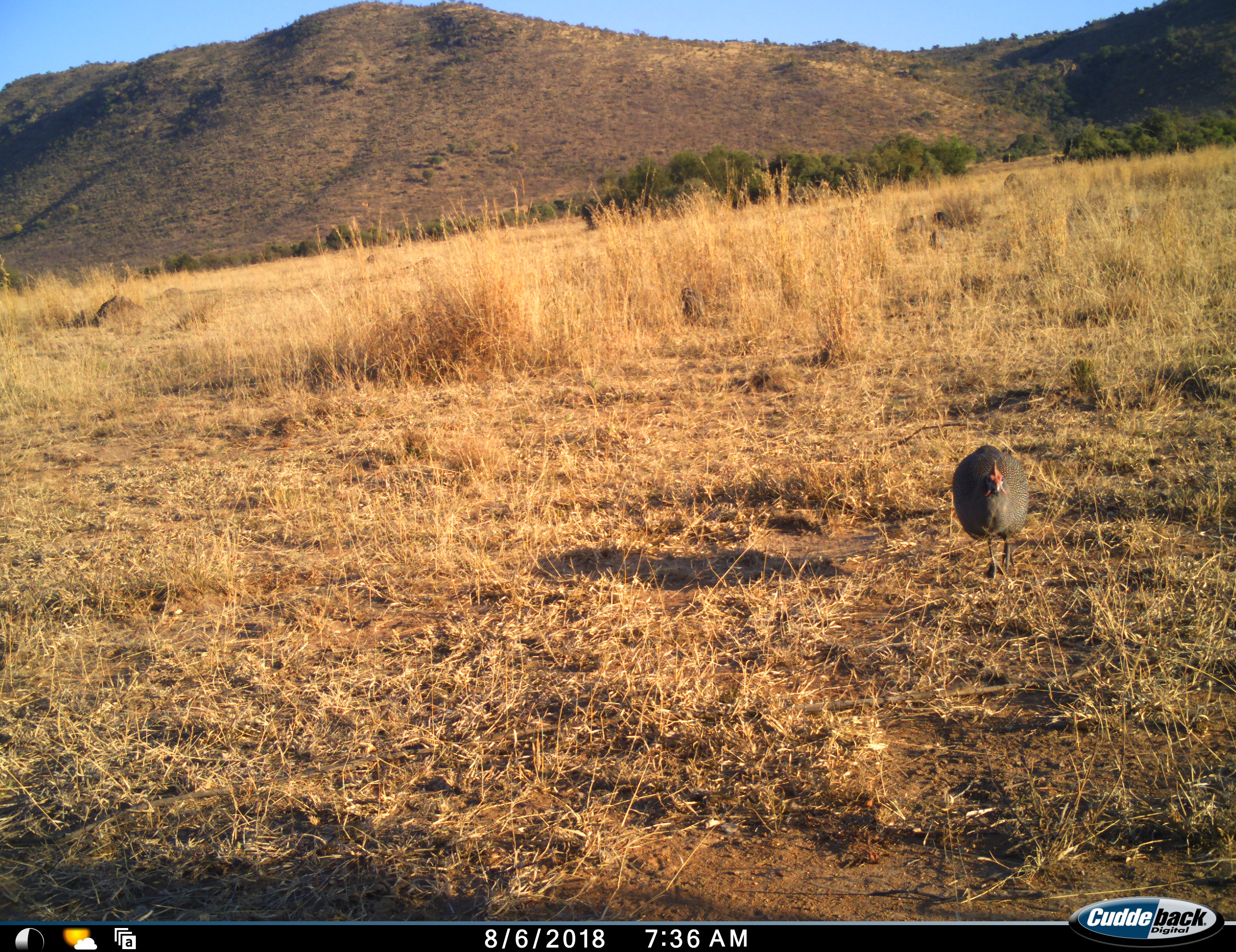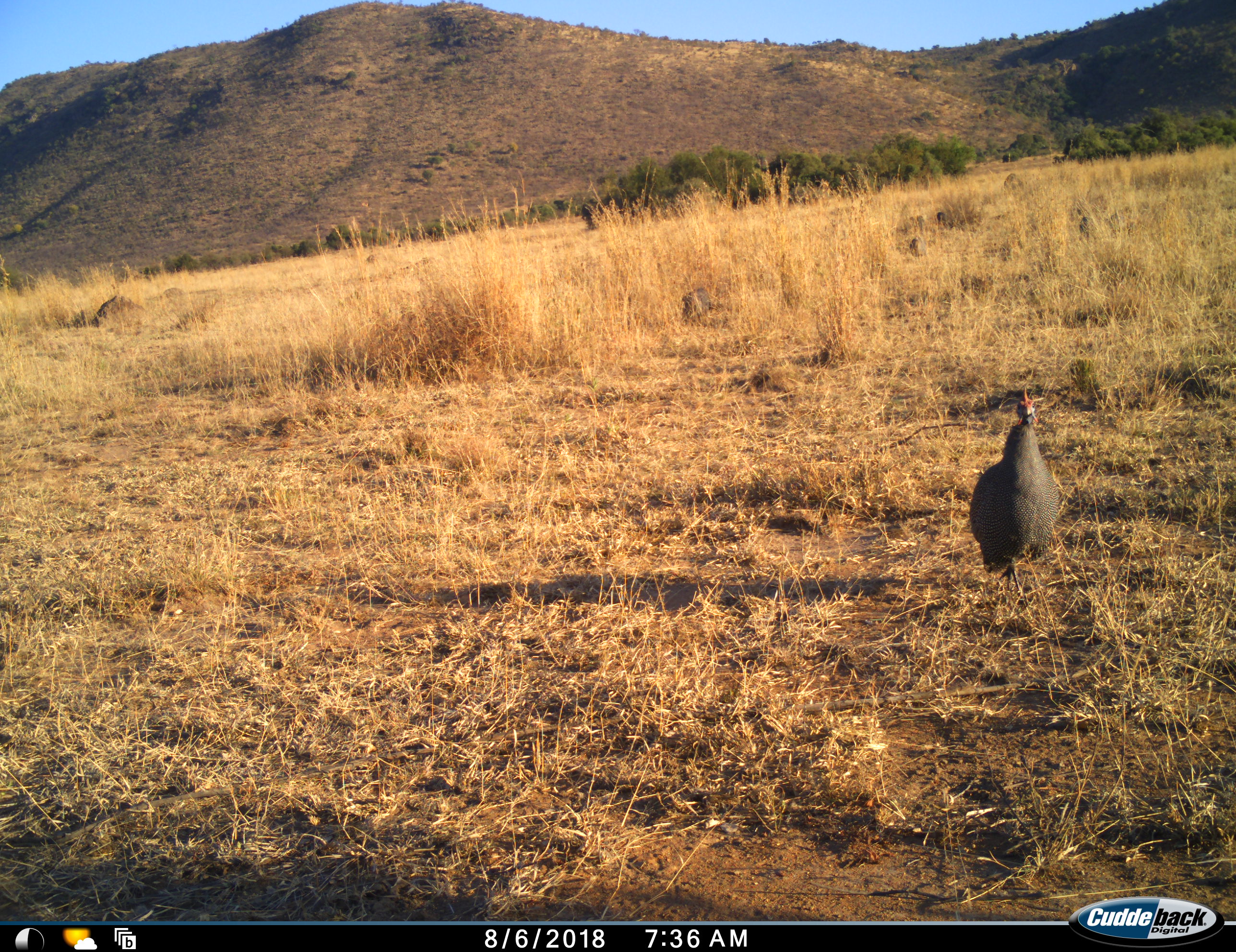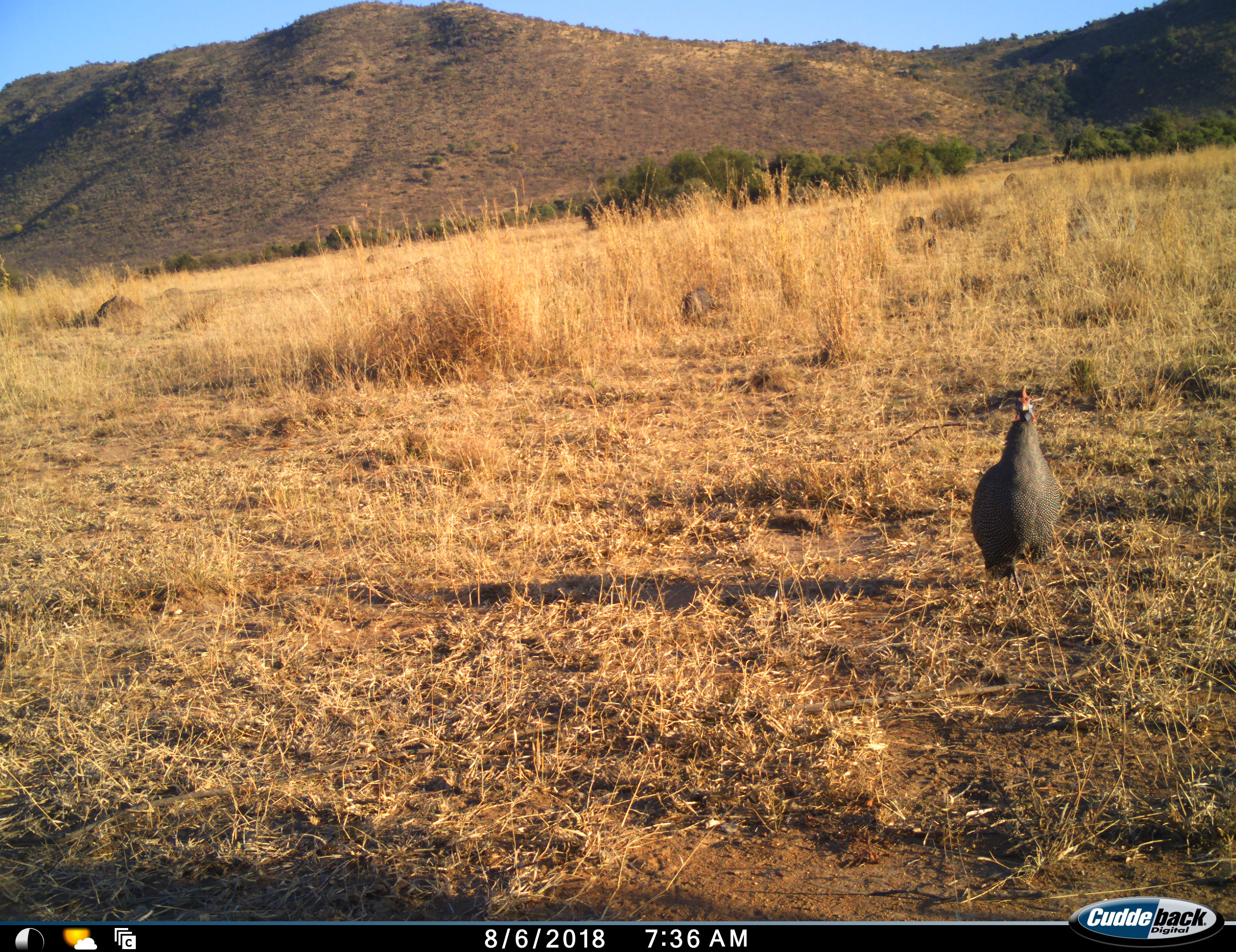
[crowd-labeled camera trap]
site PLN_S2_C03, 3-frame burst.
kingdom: Animalia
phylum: Chordata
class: Aves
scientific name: Aves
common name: bird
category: birdother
Birdother (bird) (Aves), count 5. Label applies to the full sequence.